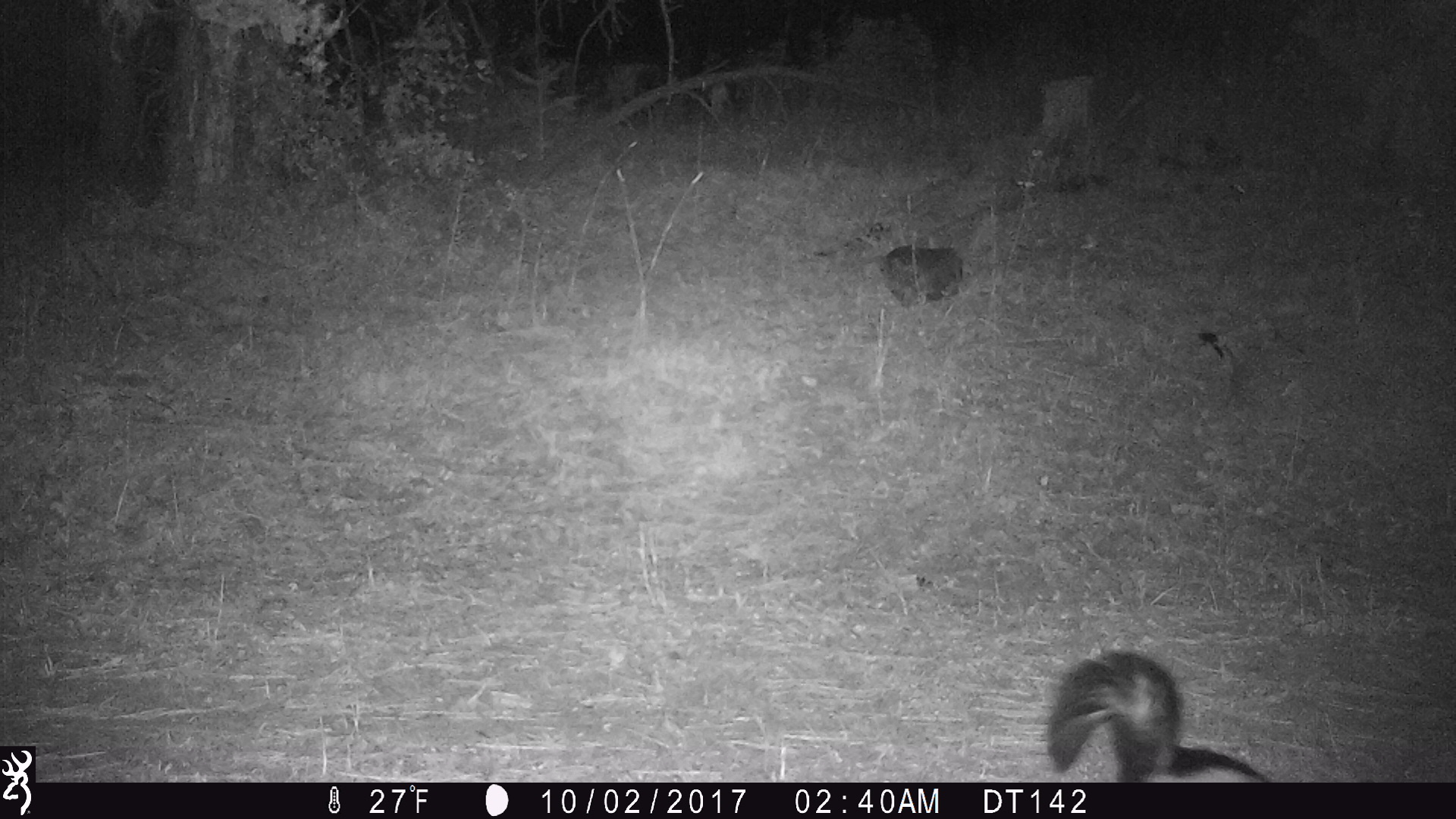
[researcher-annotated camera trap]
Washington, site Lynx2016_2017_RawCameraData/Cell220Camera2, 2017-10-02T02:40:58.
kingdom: Animalia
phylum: Chordata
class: Mammalia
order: Carnivora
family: Mephitidae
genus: Mephitis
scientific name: Mephitis mephitis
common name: striped skunk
Mephitis mephitis (striped skunk). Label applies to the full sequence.